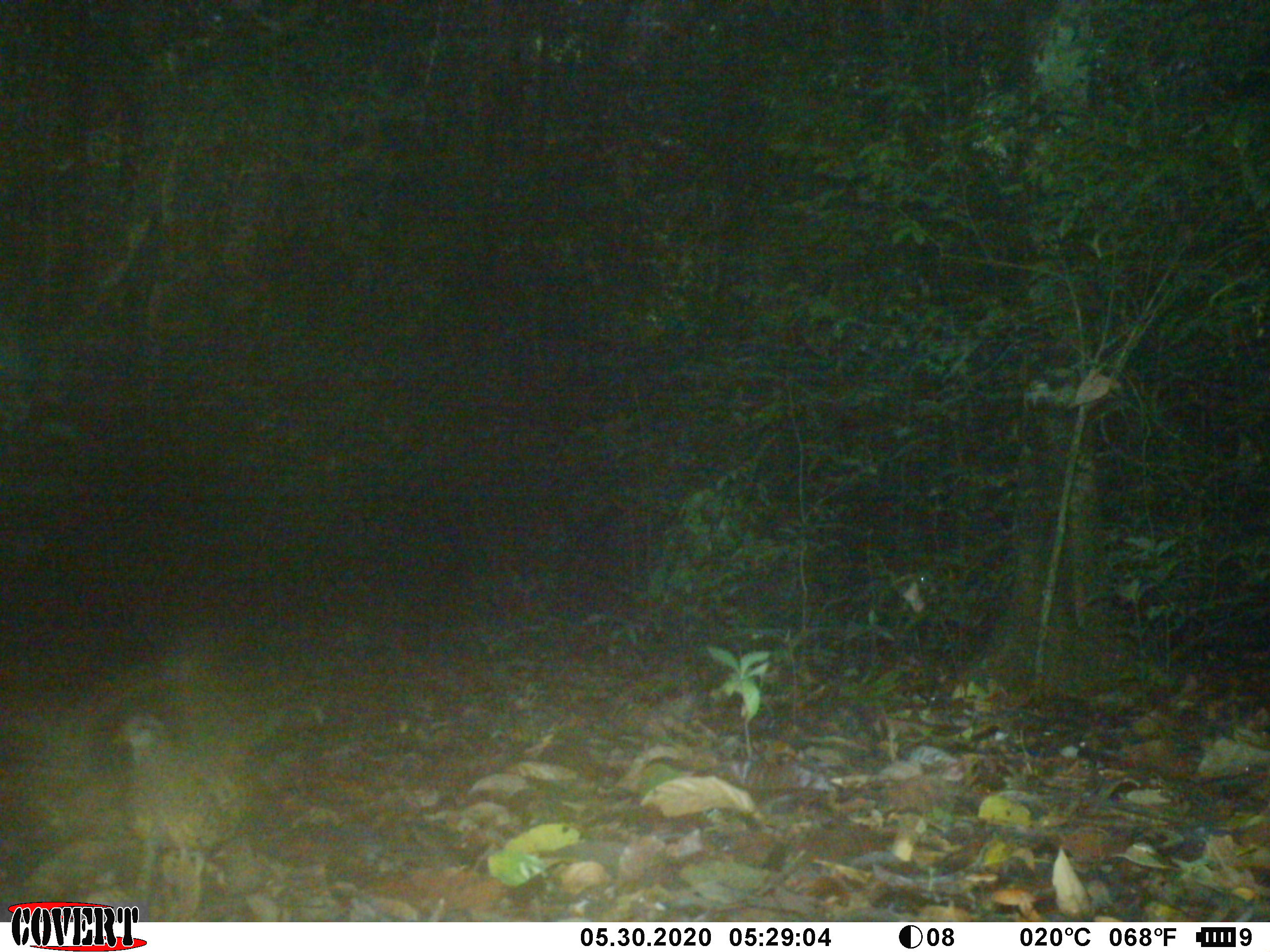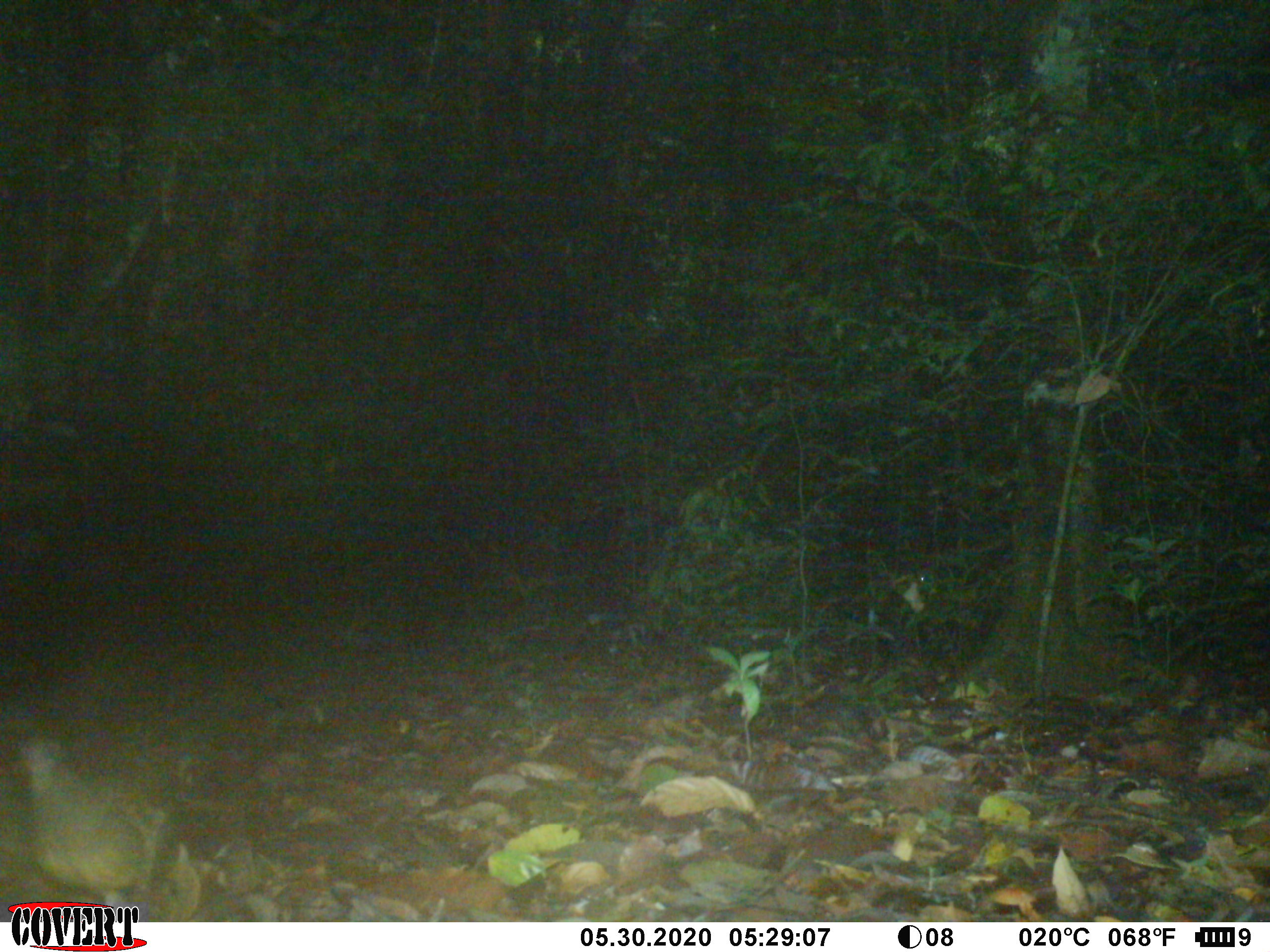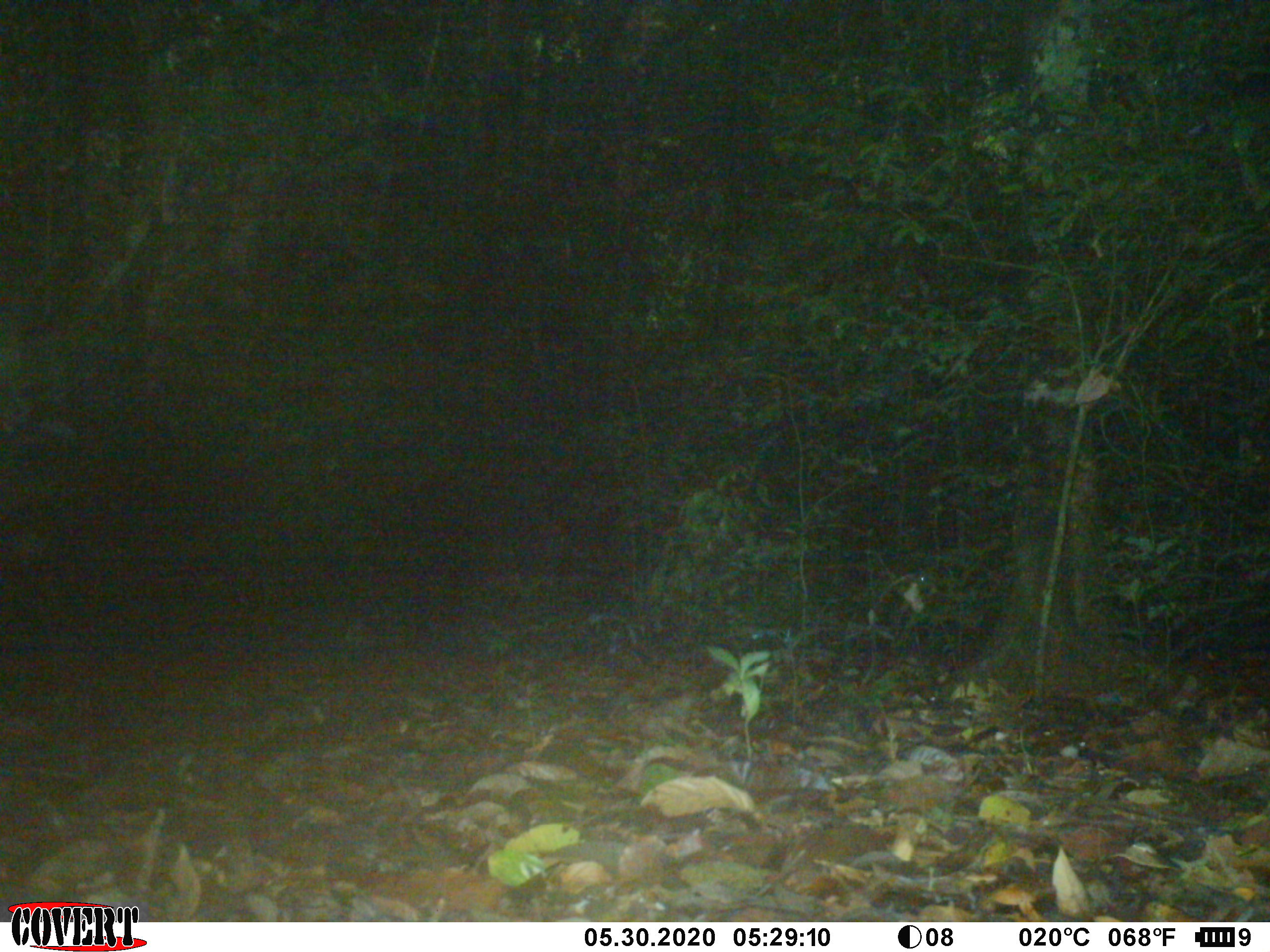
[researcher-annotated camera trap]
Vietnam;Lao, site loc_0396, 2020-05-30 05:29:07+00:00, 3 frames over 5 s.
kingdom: Animalia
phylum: Chordata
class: Aves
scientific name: Aves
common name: bird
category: unidentified bird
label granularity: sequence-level